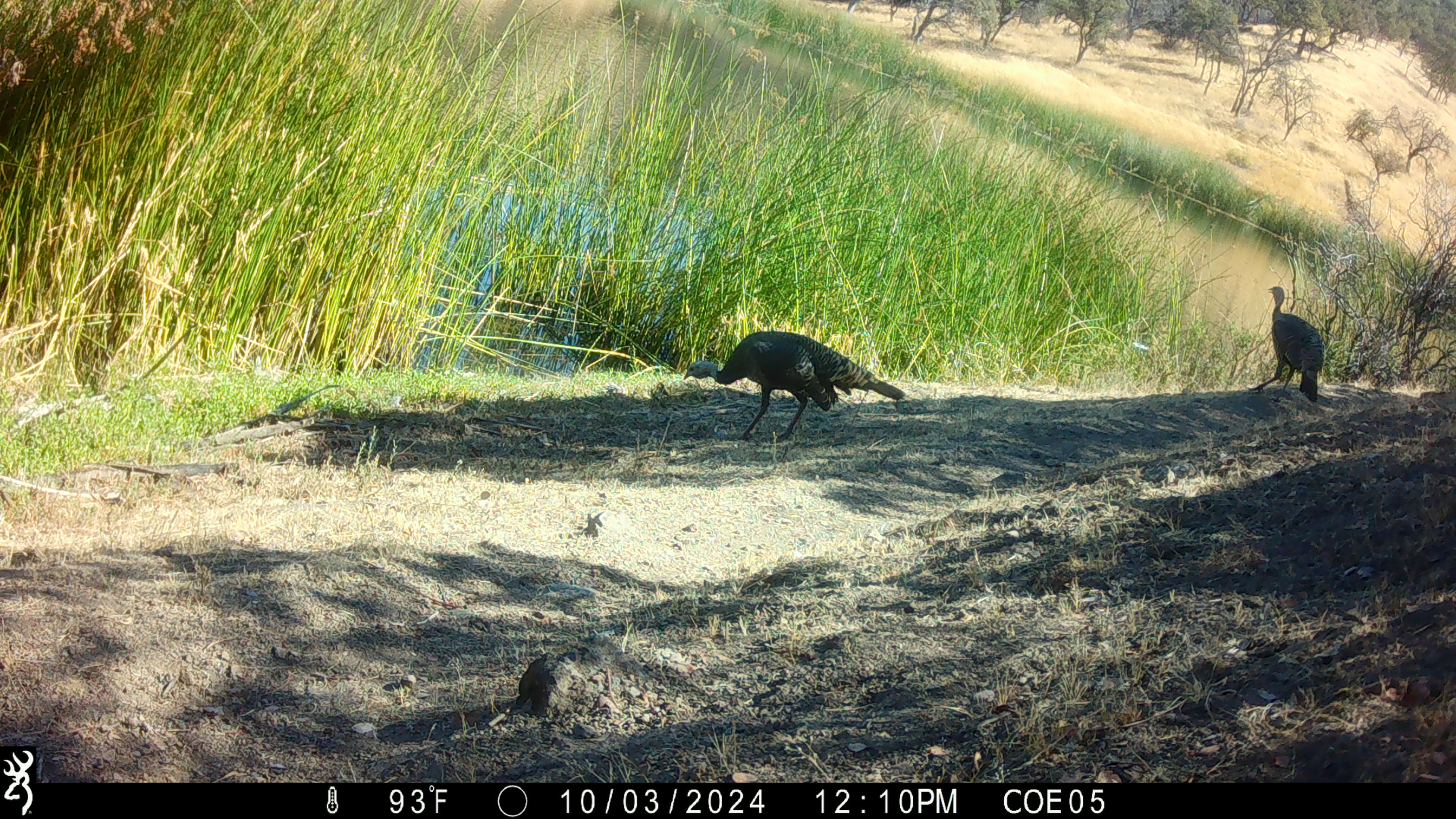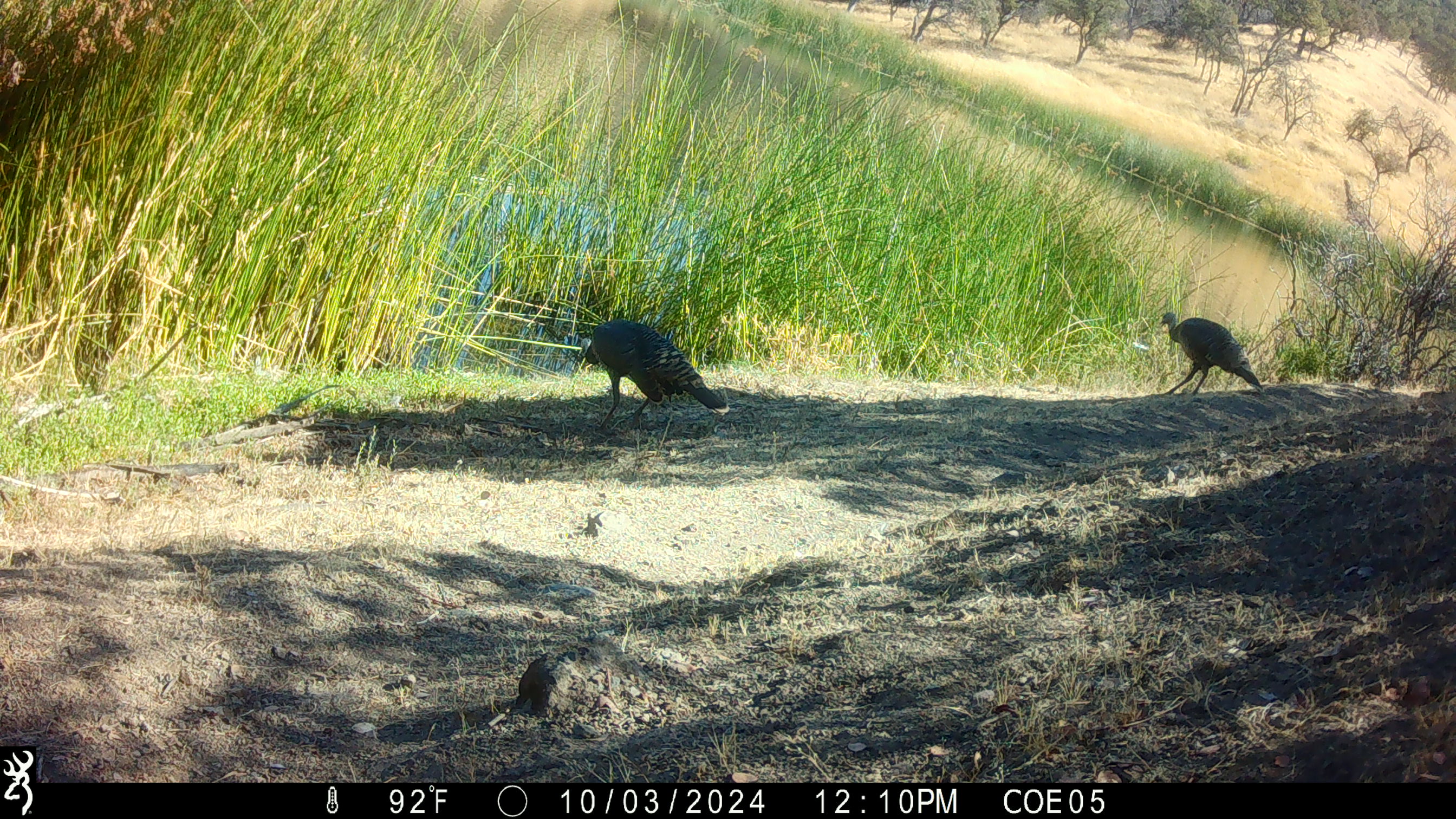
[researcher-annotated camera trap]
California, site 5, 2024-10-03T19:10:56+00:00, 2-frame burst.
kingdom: Animalia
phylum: Chordata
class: Aves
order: Galliformes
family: Phasianidae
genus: Meleagris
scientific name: Meleagris gallopavo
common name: turkey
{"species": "turkey (Meleagris gallopavo)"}